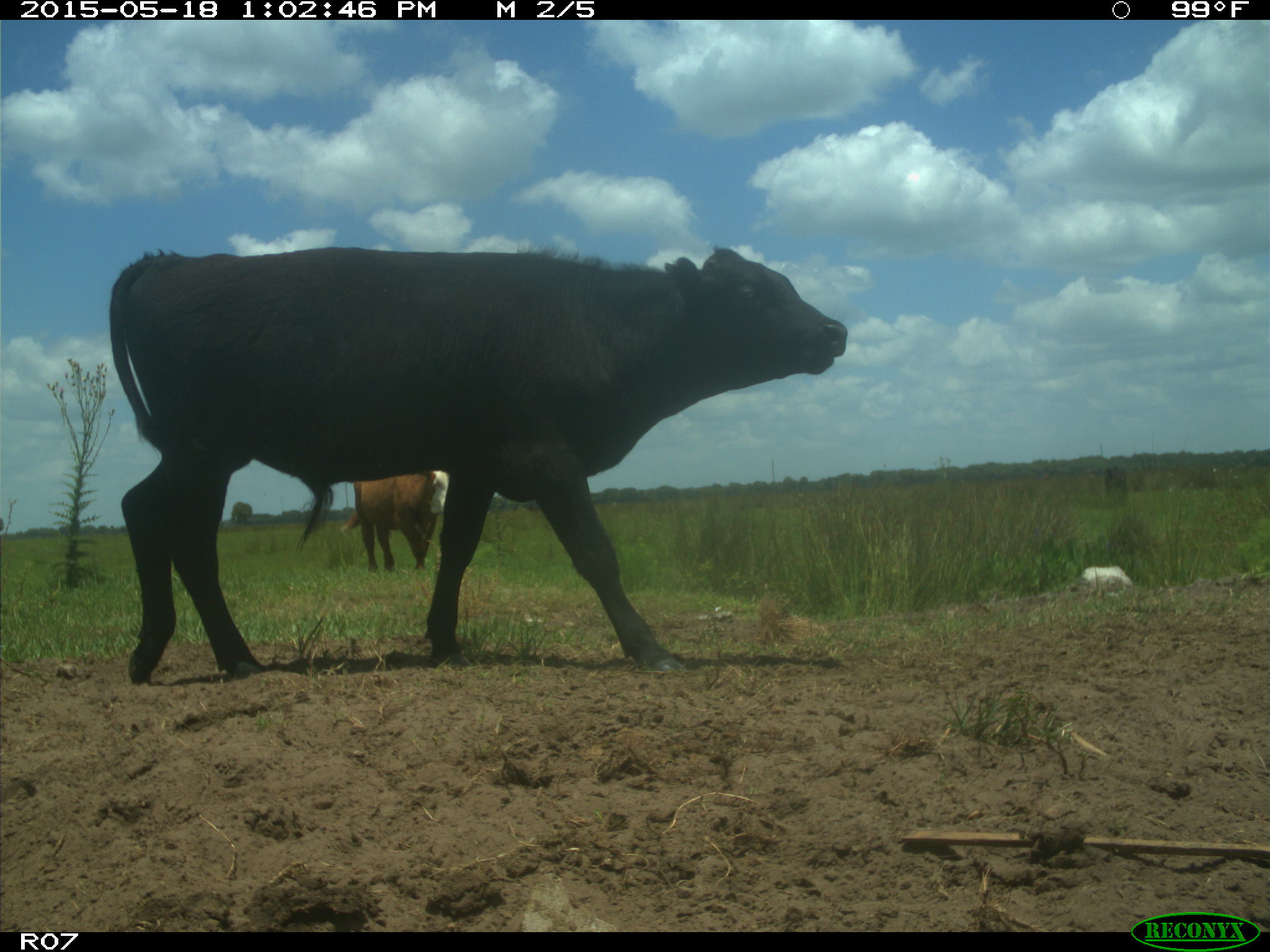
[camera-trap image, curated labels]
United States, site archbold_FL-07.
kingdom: Animalia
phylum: Chordata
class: Mammalia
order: Artiodactyla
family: Bovidae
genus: Bos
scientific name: Bos taurus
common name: domestic cow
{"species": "Bos taurus (domestic cow)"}